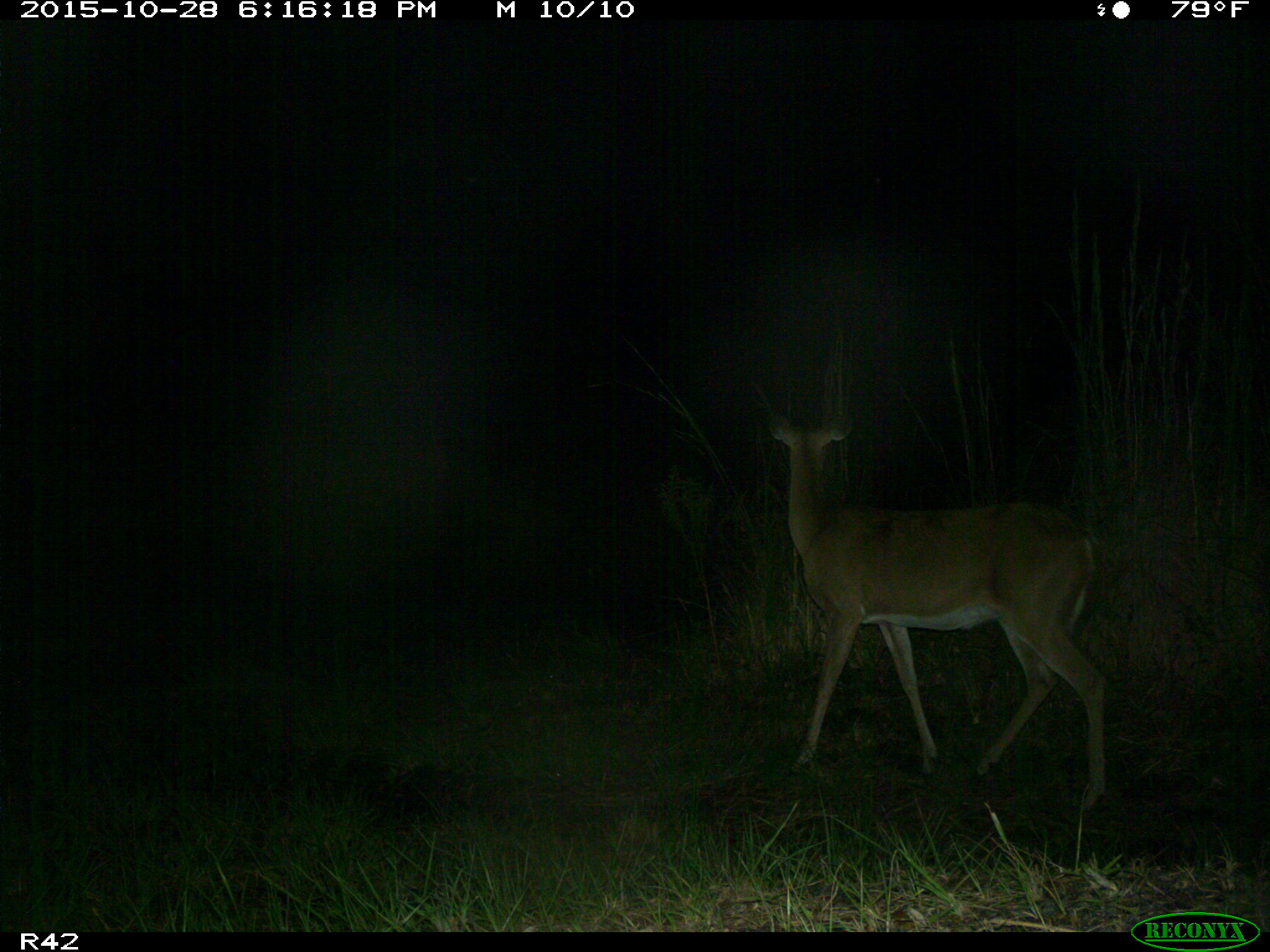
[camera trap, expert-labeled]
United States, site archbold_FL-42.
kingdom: Animalia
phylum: Chordata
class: Mammalia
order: Artiodactyla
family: Cervidae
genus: Odocoileus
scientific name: Odocoileus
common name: deer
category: unidentified deer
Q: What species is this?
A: Unidentified deer (deer) (Odocoileus).